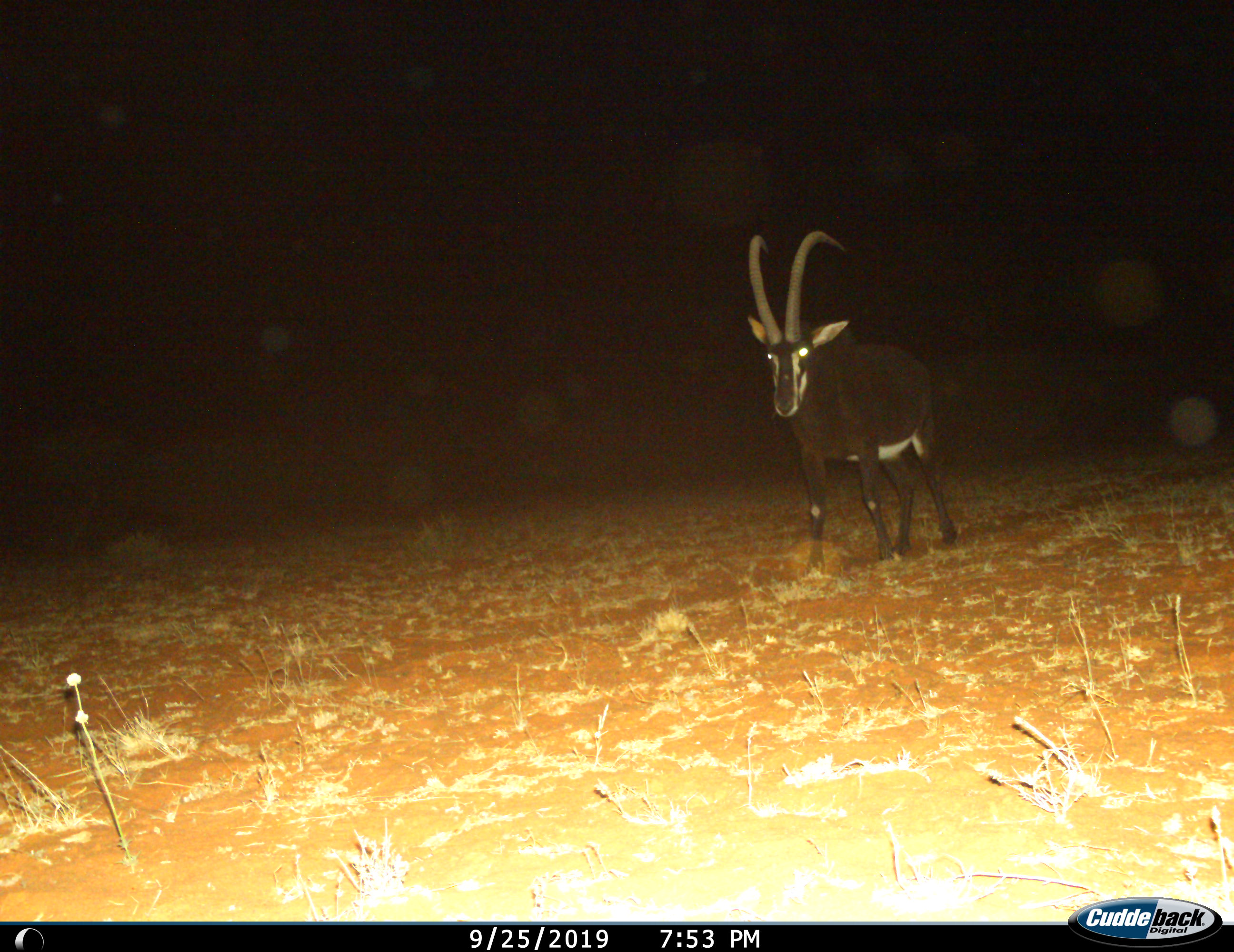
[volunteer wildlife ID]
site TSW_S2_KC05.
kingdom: Animalia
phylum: Chordata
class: Mammalia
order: Artiodactyla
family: Bovidae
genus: Hippotragus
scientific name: Hippotragus niger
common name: sable antelope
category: sable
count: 1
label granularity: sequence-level